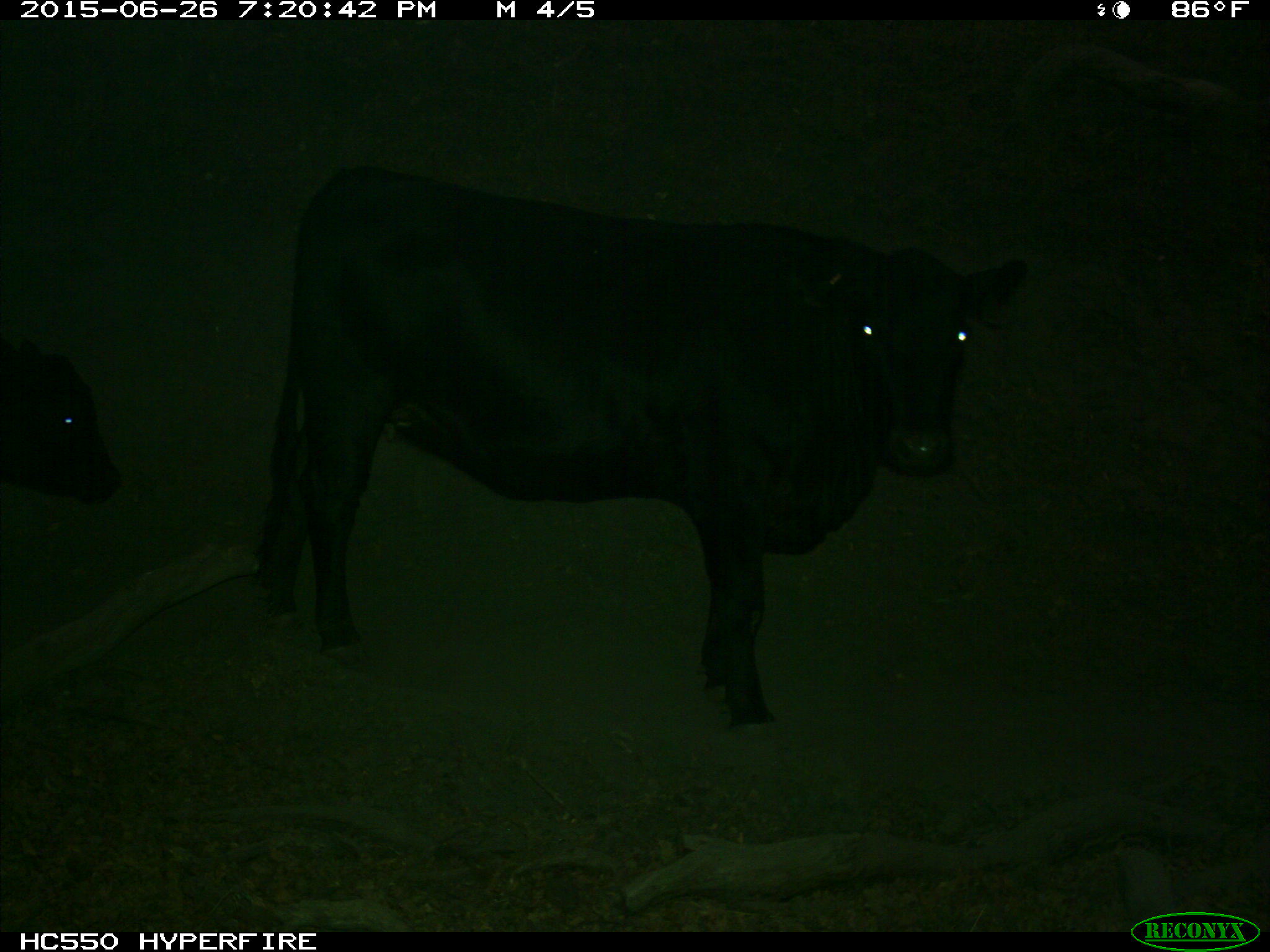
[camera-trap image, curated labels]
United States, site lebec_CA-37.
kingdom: Animalia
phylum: Chordata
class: Mammalia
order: Artiodactyla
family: Bovidae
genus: Bos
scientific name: Bos taurus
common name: domestic cow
Bos taurus (domestic cow).